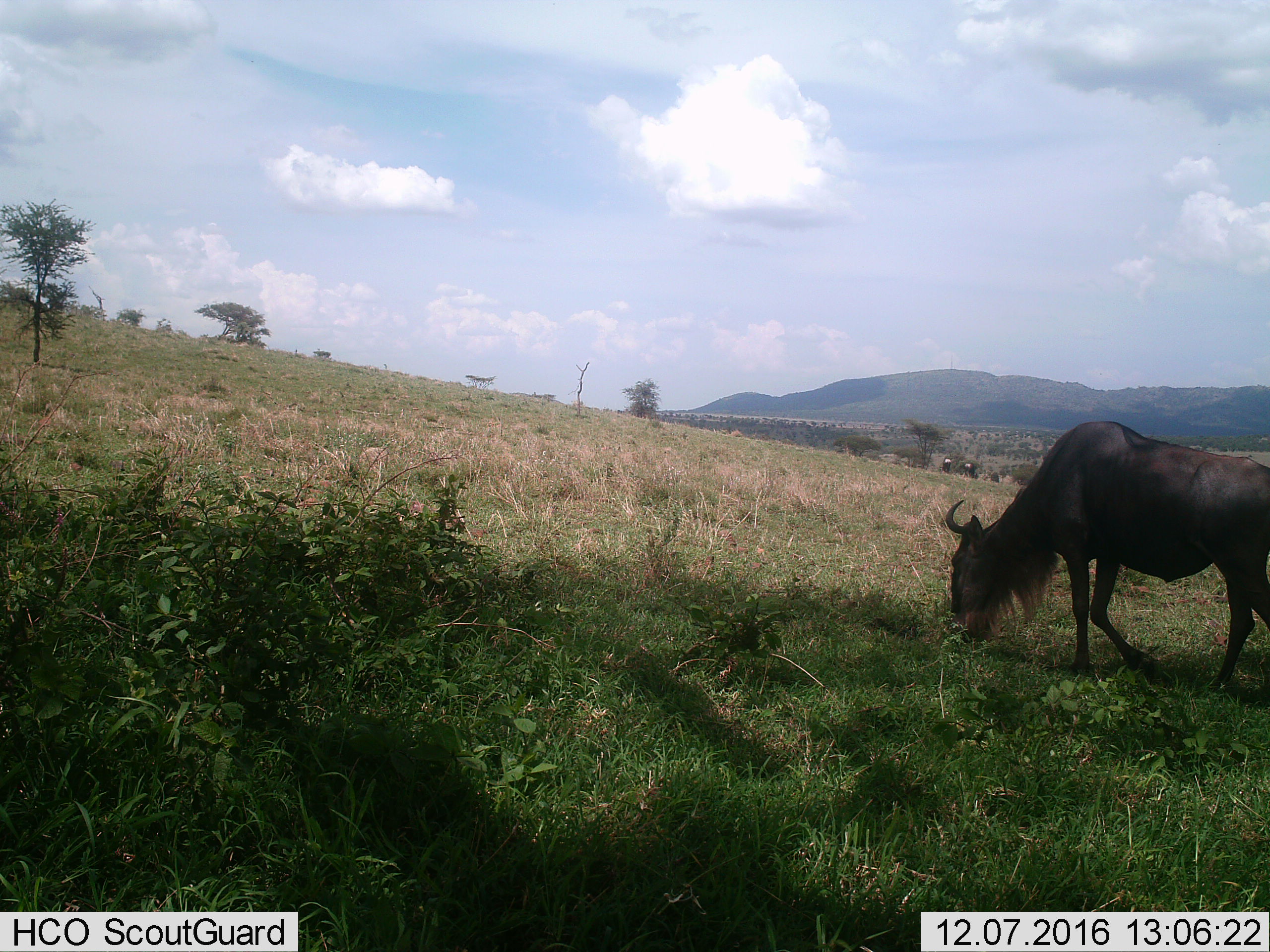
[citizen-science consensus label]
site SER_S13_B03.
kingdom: Animalia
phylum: Chordata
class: Mammalia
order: Artiodactyla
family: Bovidae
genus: Connochaetes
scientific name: Connochaetes taurinus taurinus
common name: blue wildebeest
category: wildebeestblue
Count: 1.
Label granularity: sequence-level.